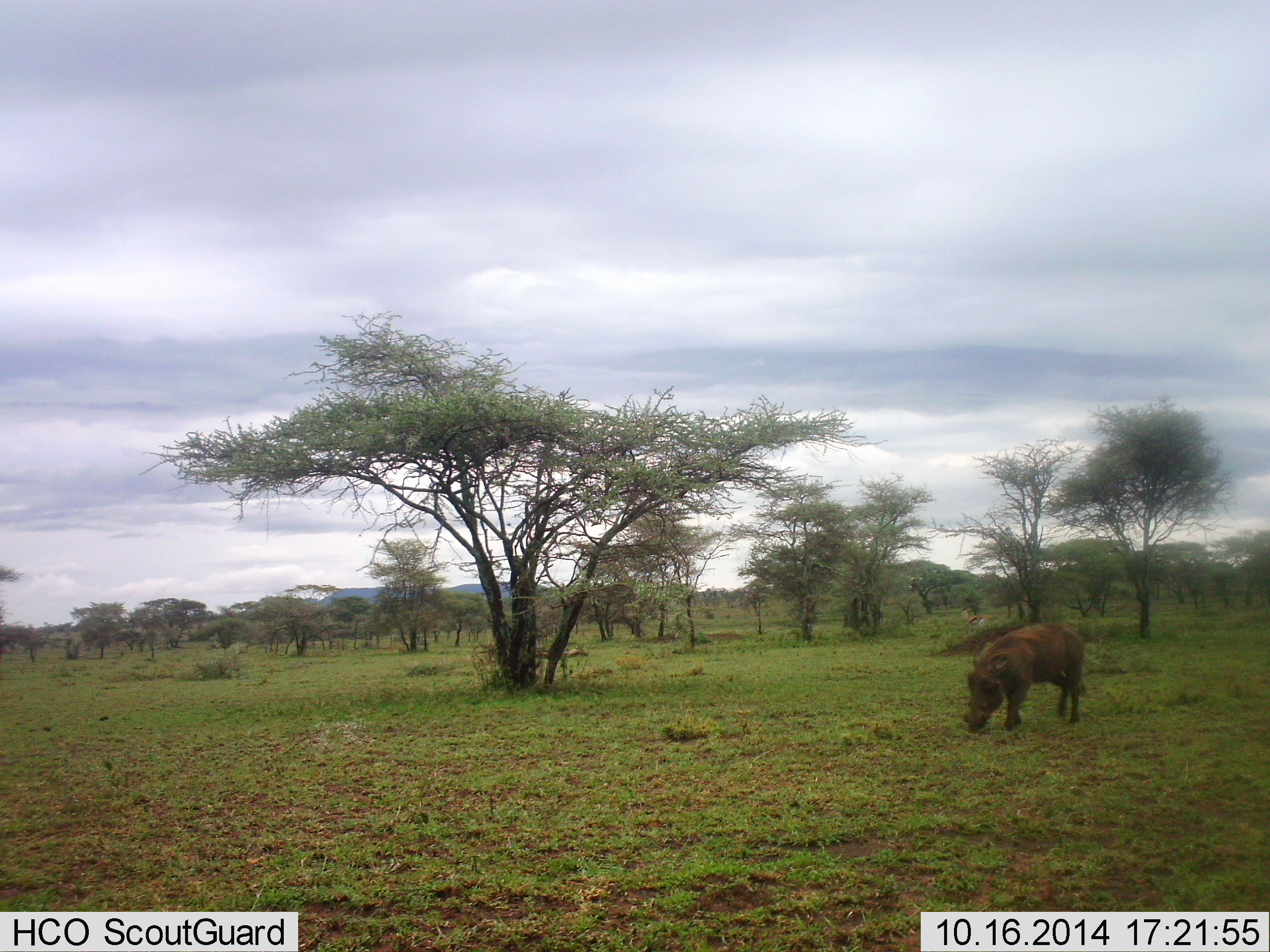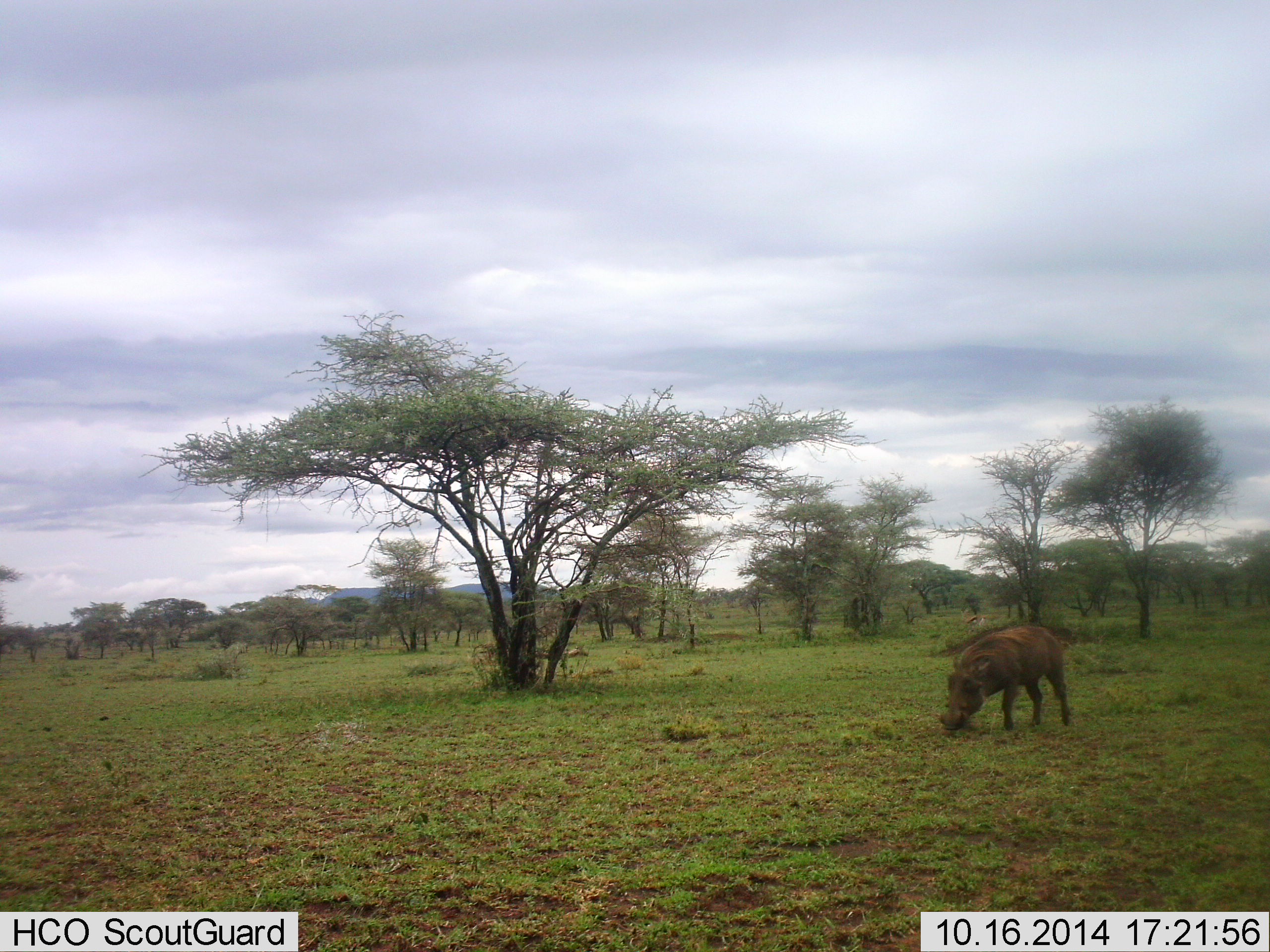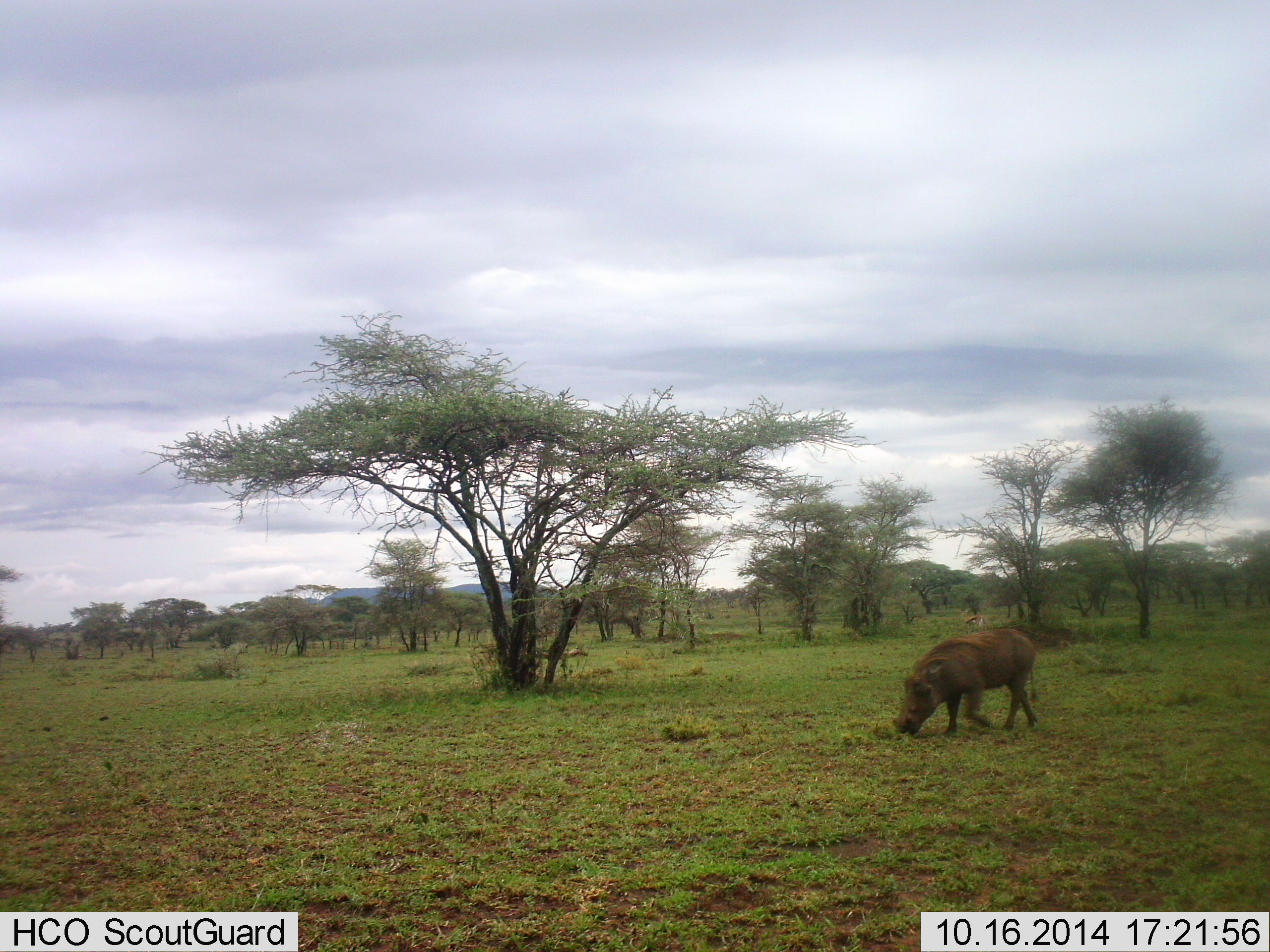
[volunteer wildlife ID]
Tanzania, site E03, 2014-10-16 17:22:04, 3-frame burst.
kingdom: Animalia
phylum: Chordata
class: Mammalia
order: Artiodactyla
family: Suidae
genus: Phacochoerus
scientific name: Phacochoerus africanus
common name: warthog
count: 1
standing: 10%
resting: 0%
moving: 50%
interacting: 0%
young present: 0%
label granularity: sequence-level